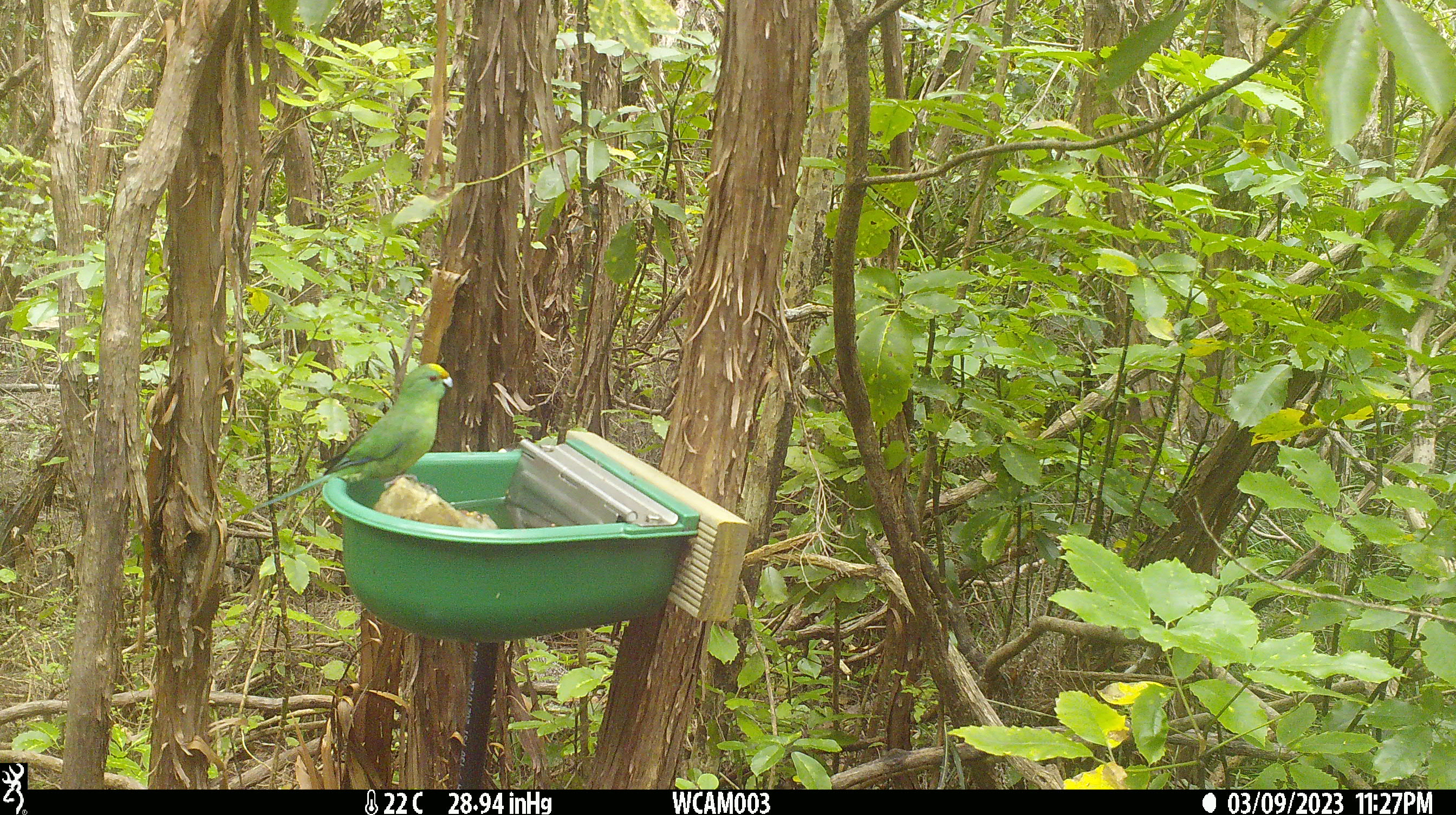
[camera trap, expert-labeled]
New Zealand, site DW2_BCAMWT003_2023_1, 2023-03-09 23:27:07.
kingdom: Animalia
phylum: Chordata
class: Aves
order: Psittaciformes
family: Psittaculidae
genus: Cyanoramphus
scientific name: Cyanoramphus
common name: parakeet